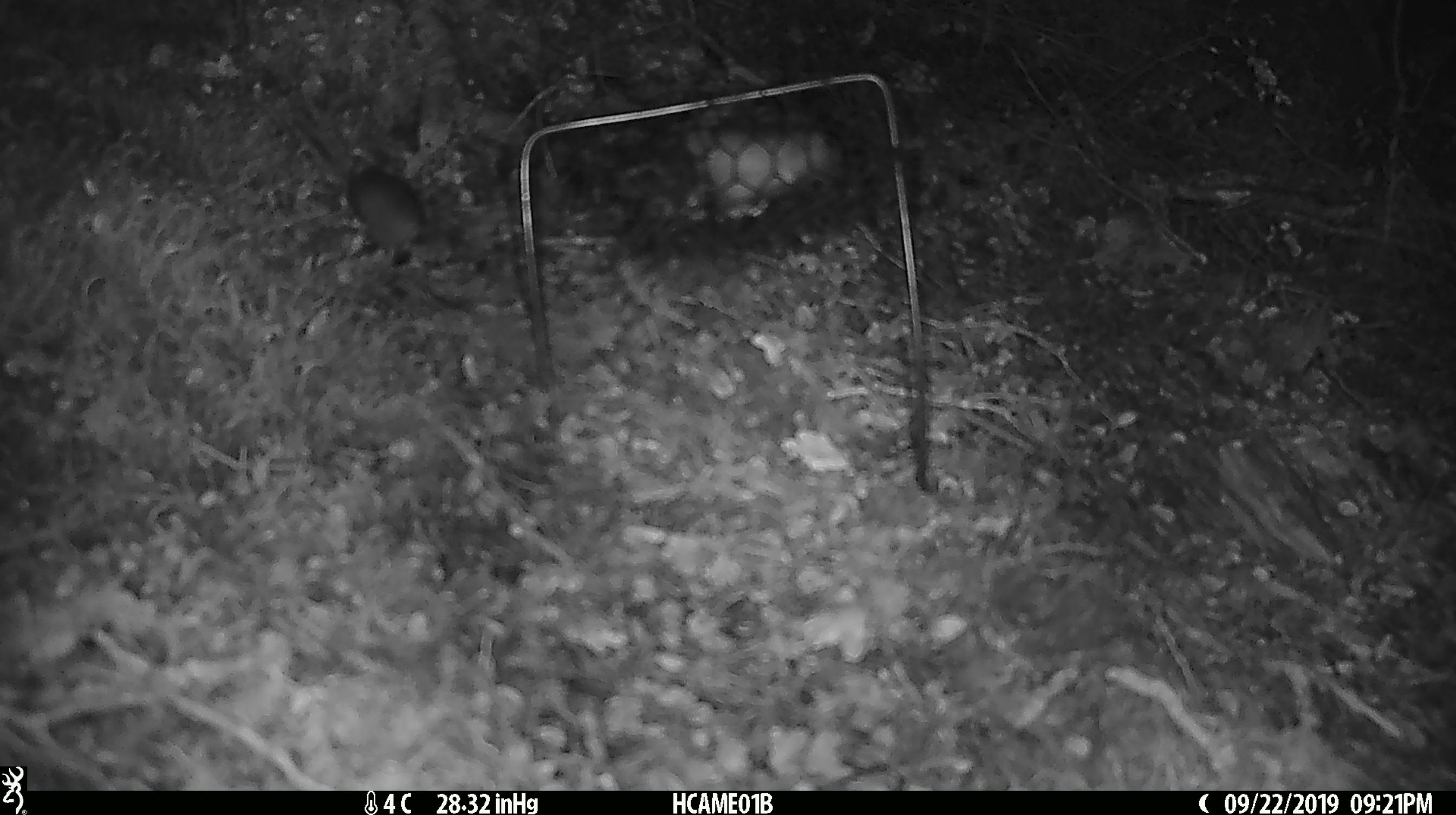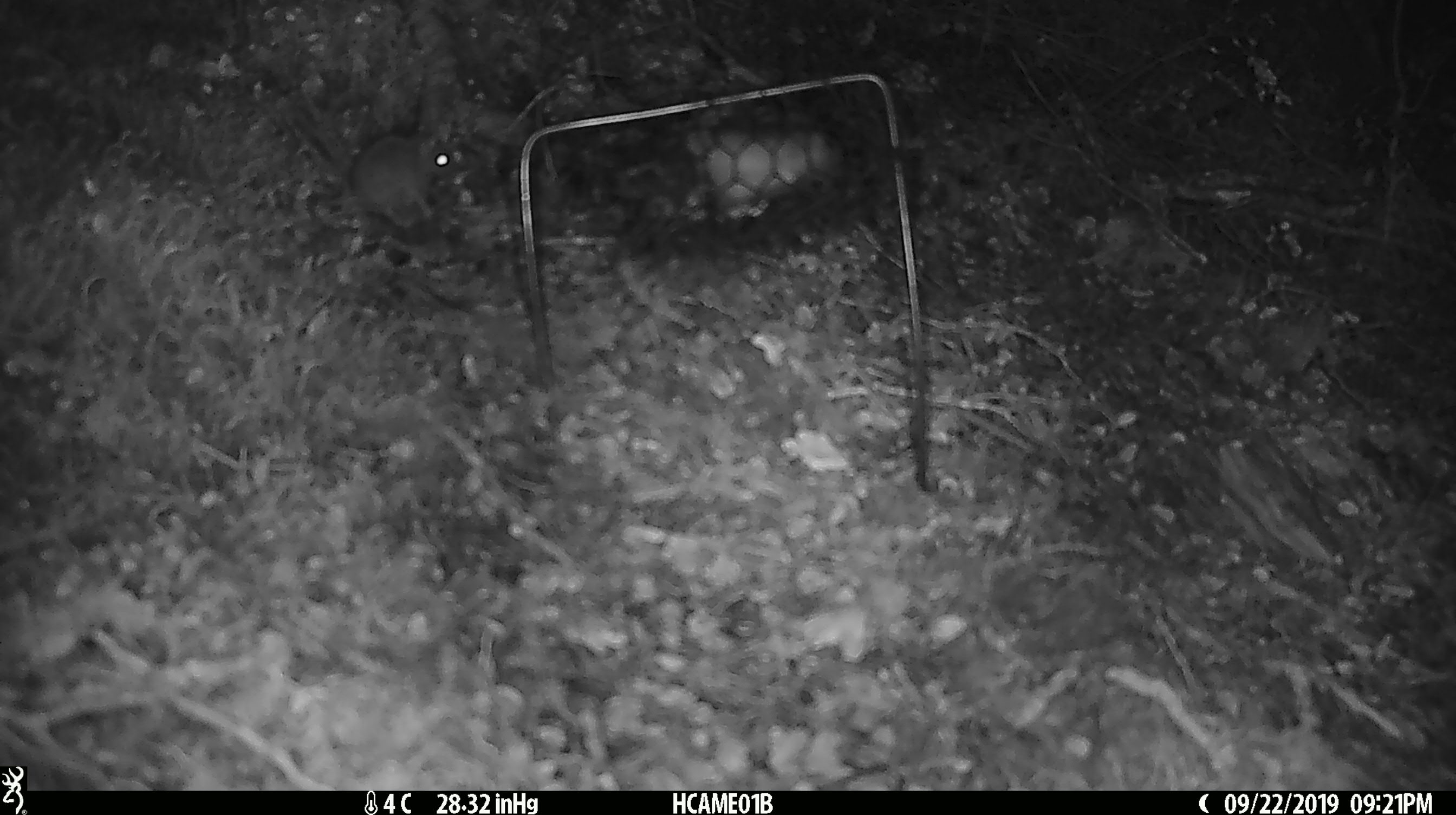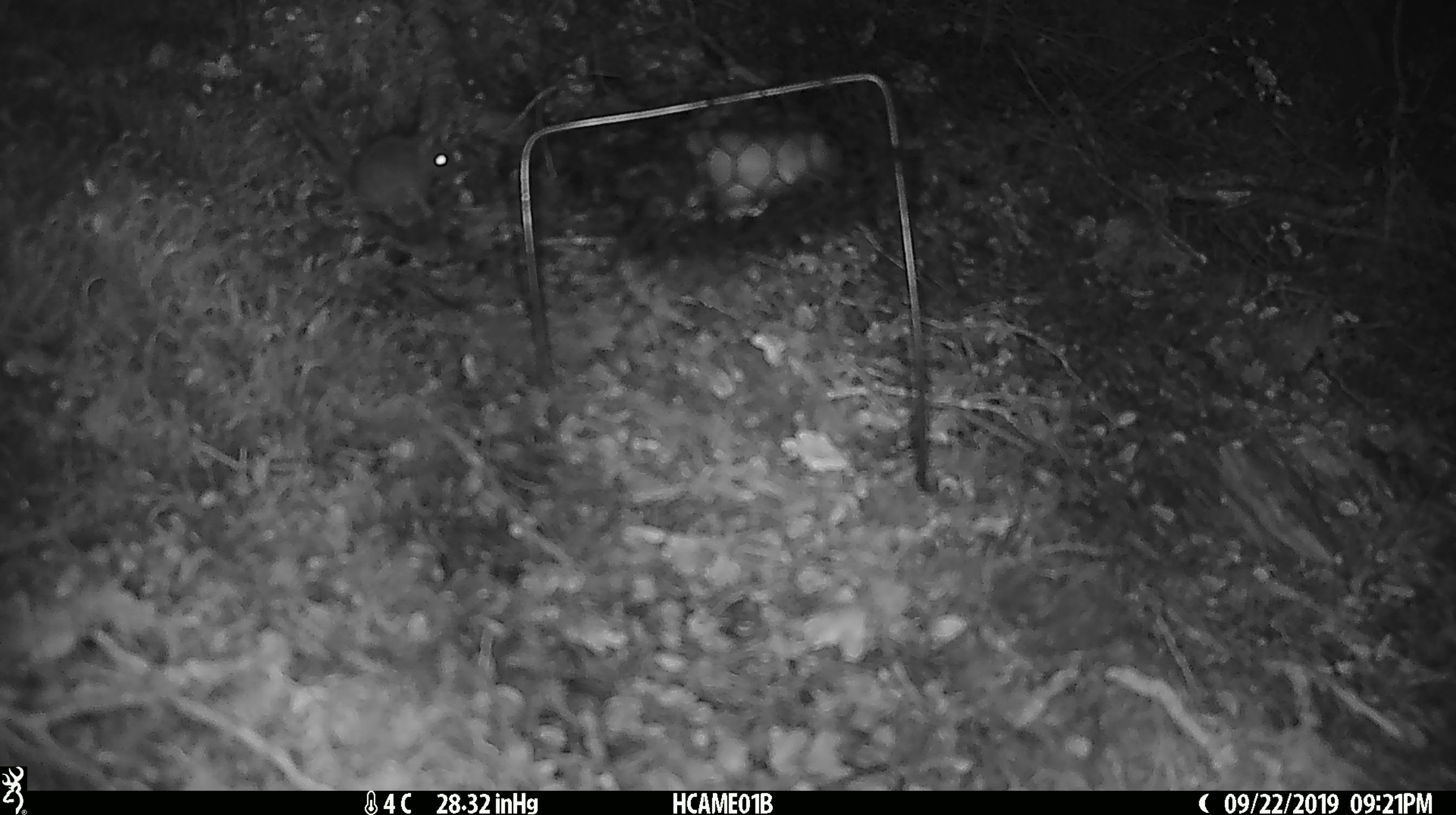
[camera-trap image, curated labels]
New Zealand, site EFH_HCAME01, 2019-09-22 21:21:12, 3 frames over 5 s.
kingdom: Animalia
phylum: Chordata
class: Mammalia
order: Rodentia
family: Muridae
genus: Mus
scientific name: Mus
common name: mouse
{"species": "mouse (Mus)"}